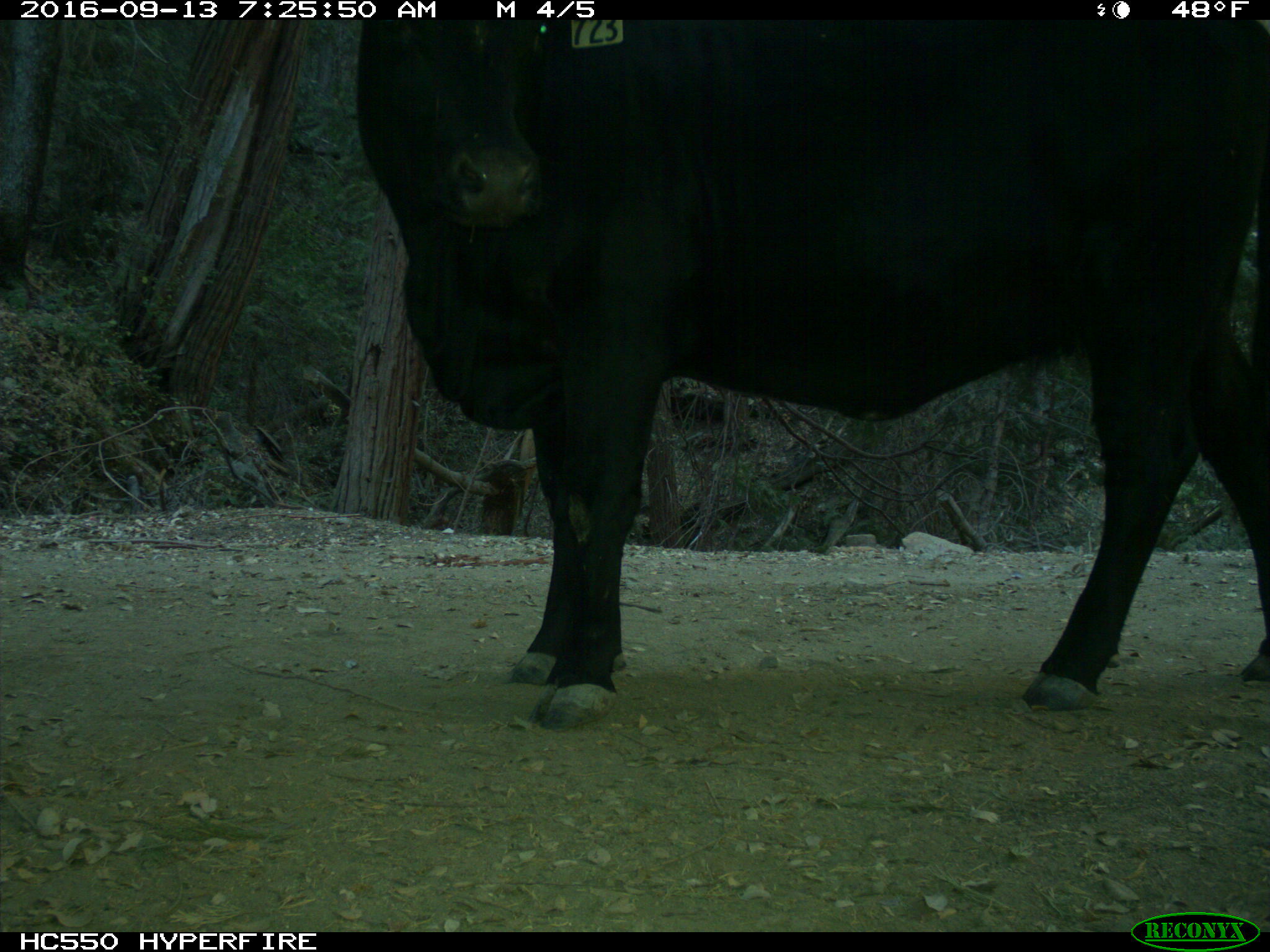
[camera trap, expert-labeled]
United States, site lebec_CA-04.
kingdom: Animalia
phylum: Chordata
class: Mammalia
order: Artiodactyla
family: Bovidae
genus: Bos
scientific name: Bos taurus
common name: domestic cow